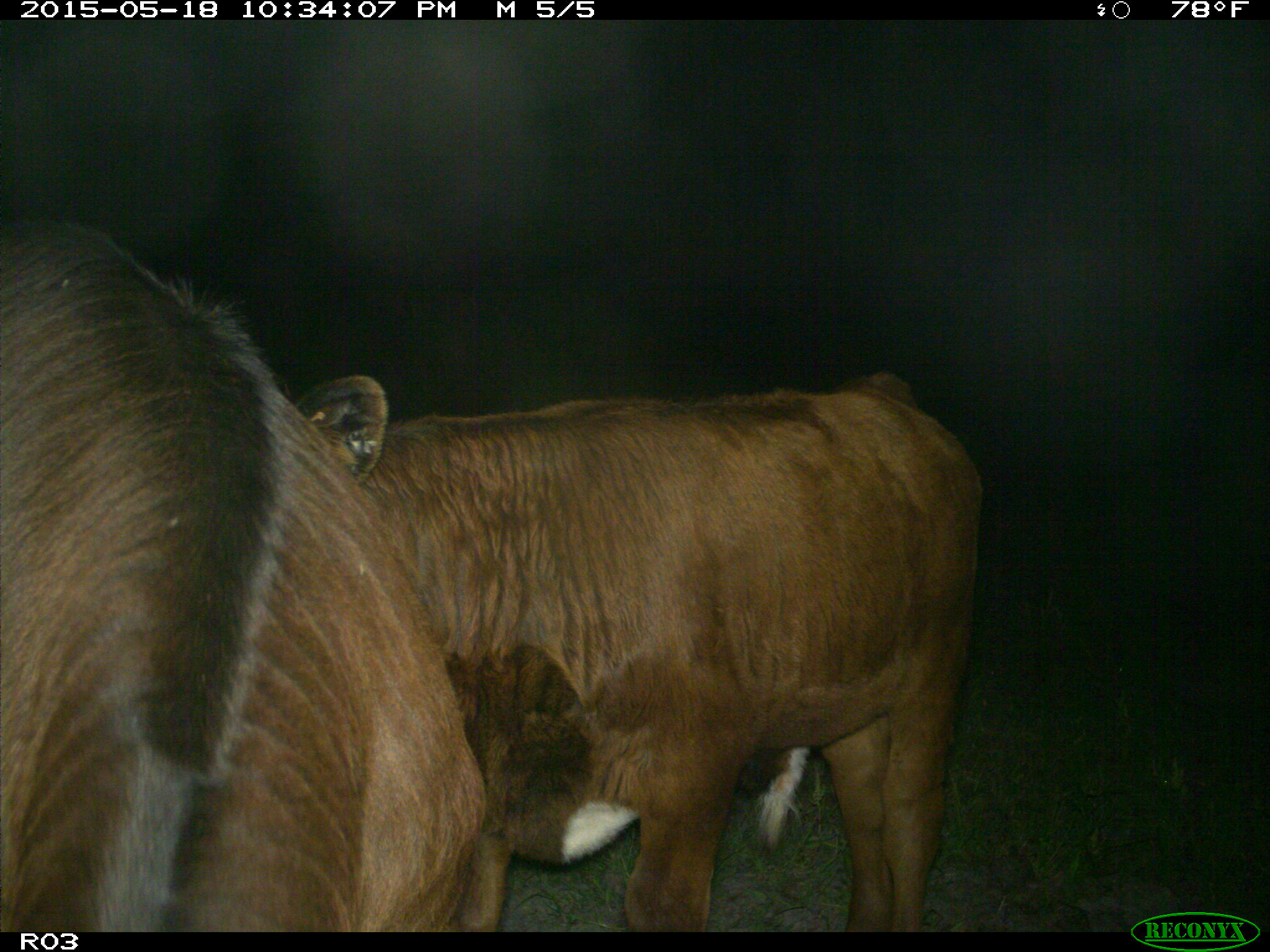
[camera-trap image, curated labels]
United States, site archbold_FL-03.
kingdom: Animalia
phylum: Chordata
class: Mammalia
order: Artiodactyla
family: Bovidae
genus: Bos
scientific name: Bos taurus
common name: domestic cow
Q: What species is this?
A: Bos taurus (domestic cow).